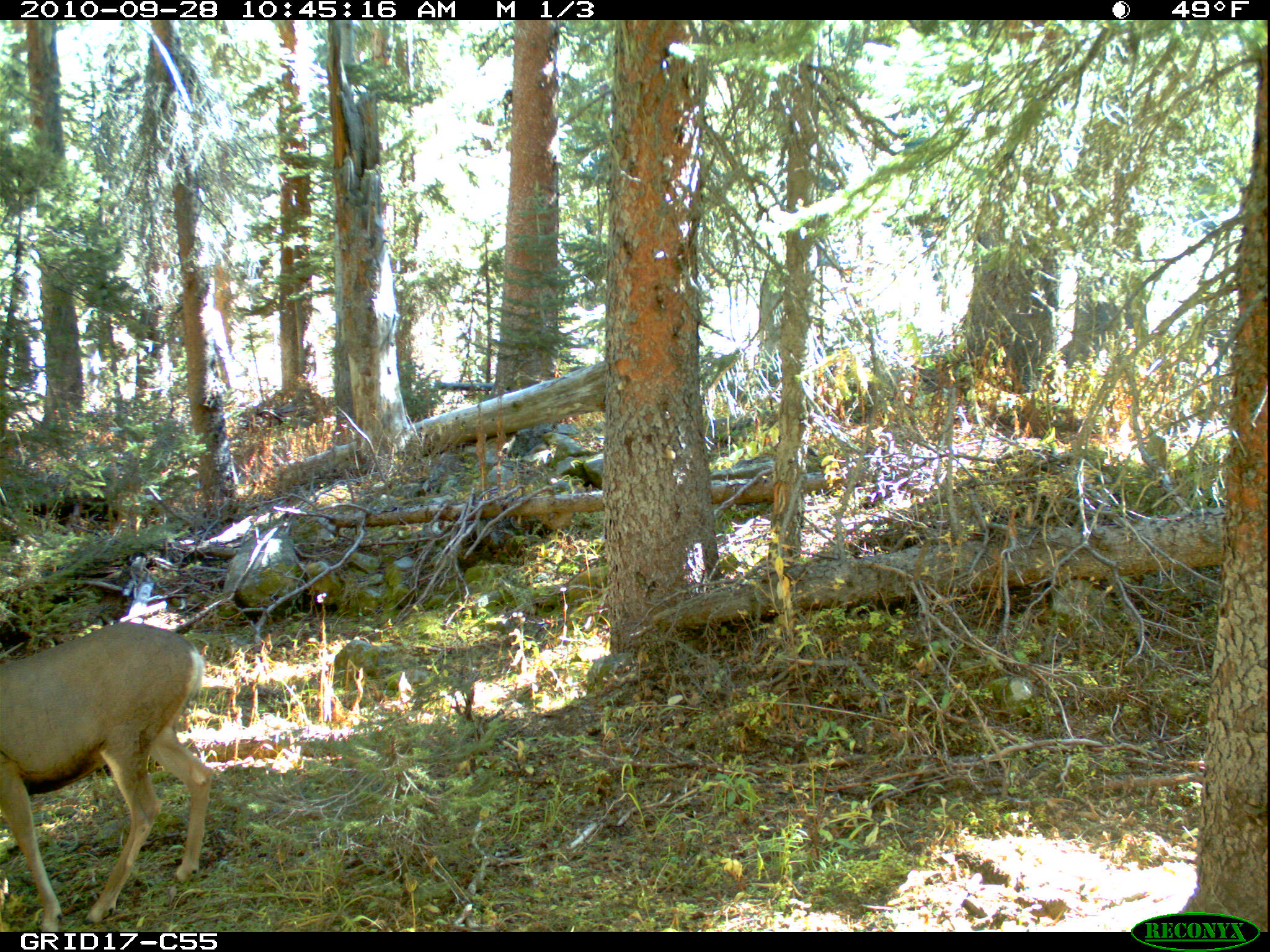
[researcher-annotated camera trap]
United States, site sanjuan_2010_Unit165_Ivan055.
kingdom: Animalia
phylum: Chordata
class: Mammalia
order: Artiodactyla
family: Cervidae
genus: Odocoileus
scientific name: Odocoileus hemionus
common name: mule deer